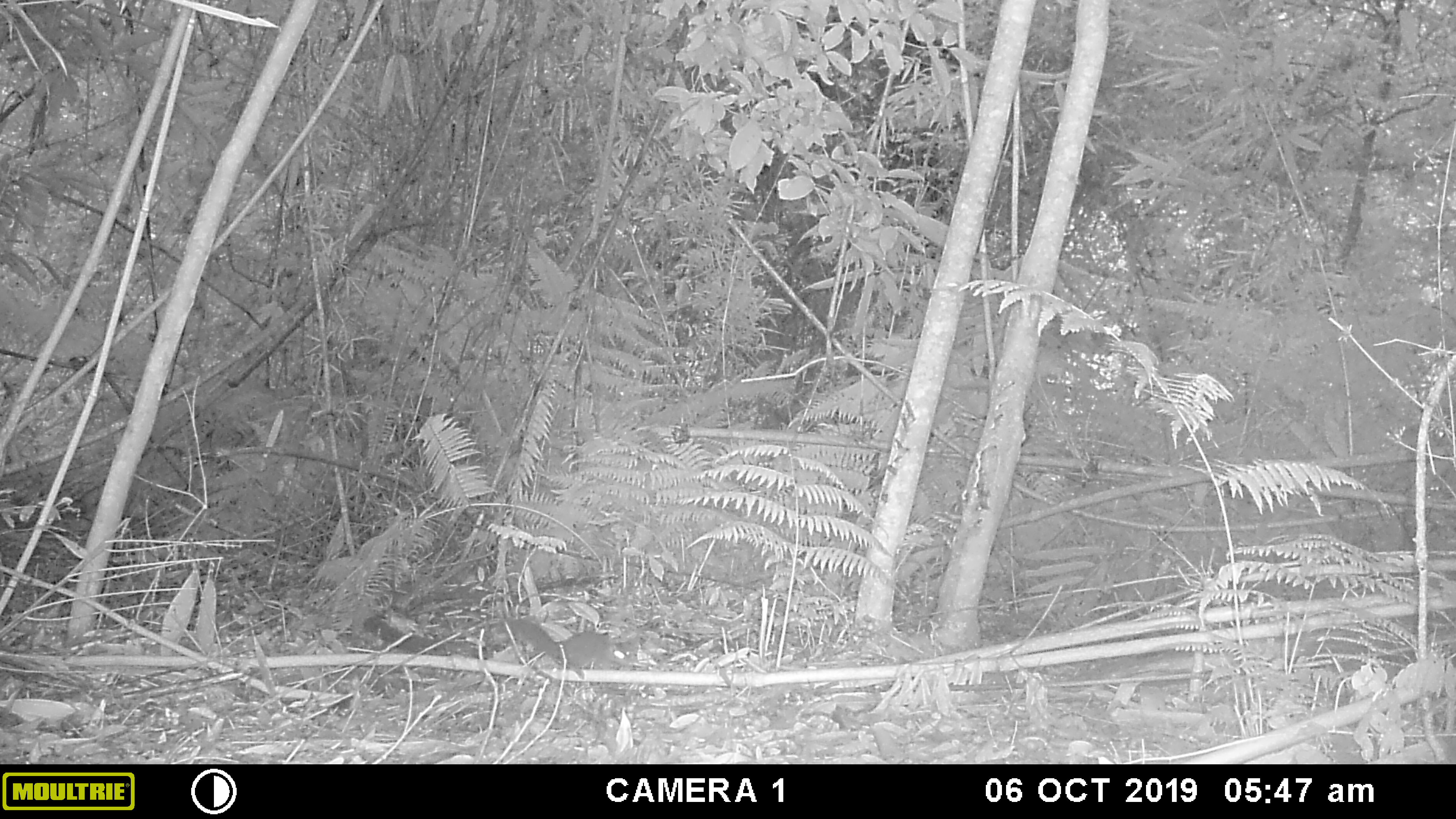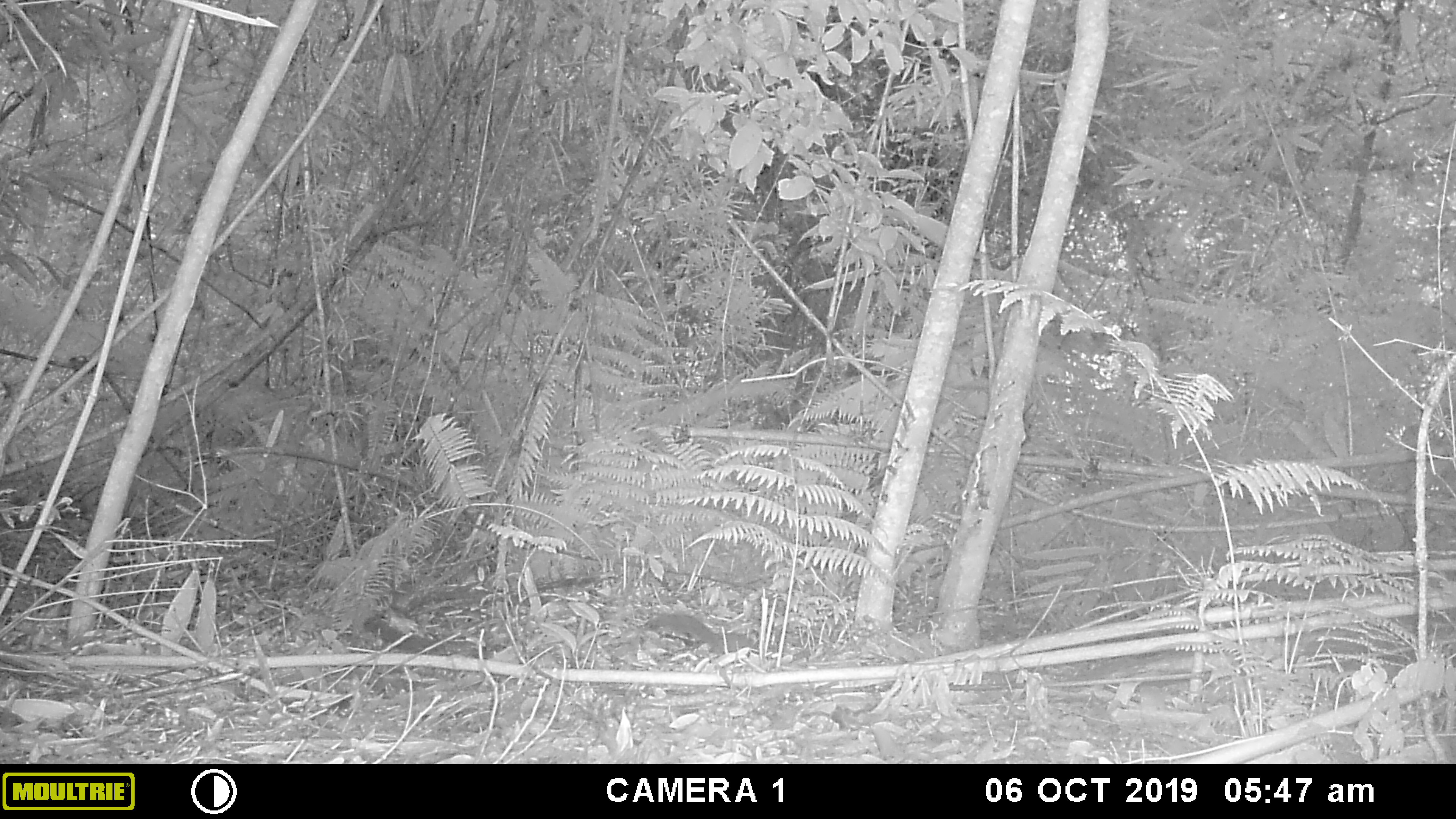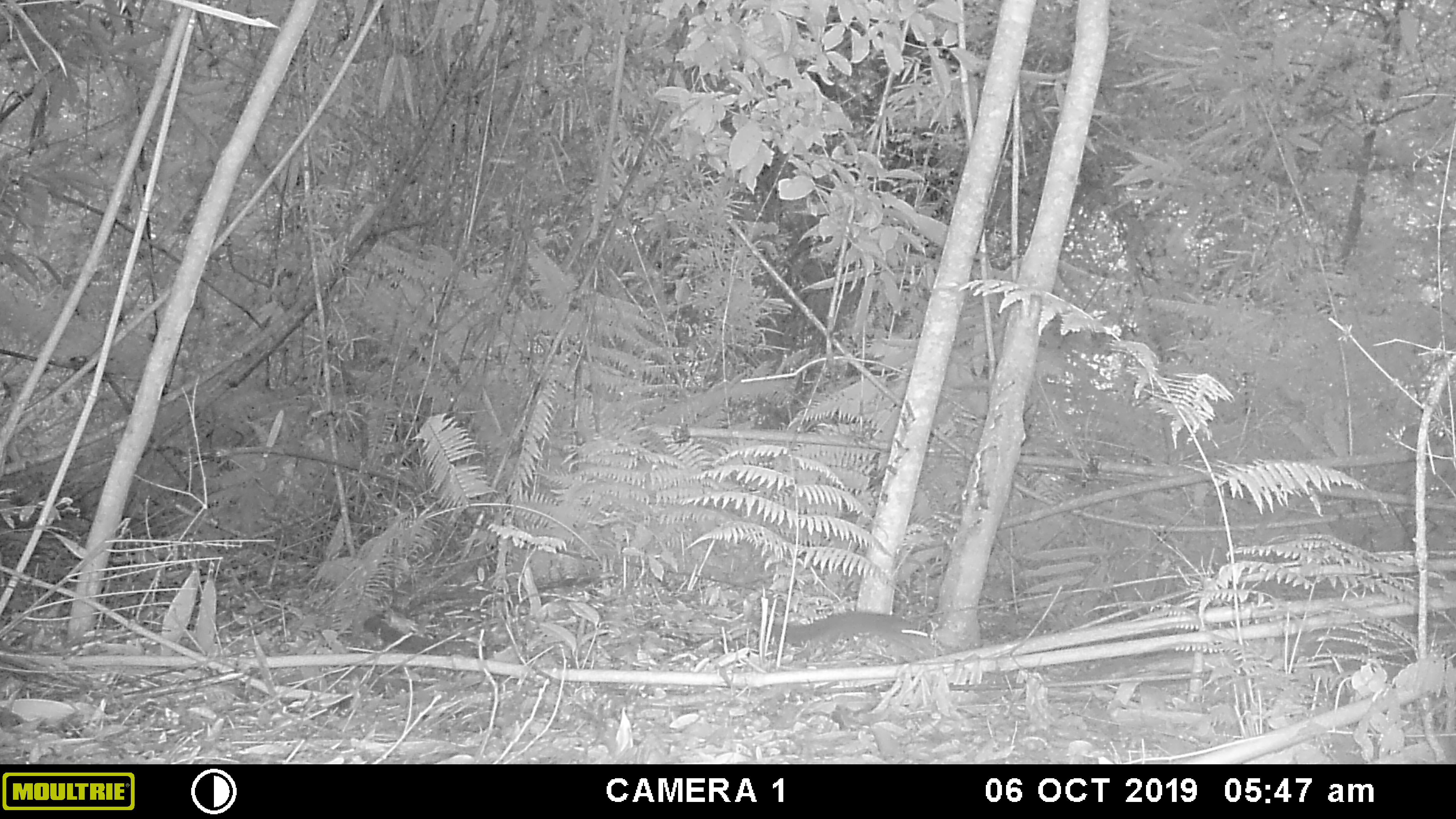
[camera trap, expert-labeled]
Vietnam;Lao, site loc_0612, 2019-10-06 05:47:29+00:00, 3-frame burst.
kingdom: Animalia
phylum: Chordata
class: Mammalia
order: Scandentia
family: Tupaiidae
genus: Tupaia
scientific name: Tupaia belangeri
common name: northern treeshrew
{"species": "northern treeshrew (Tupaia belangeri)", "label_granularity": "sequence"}